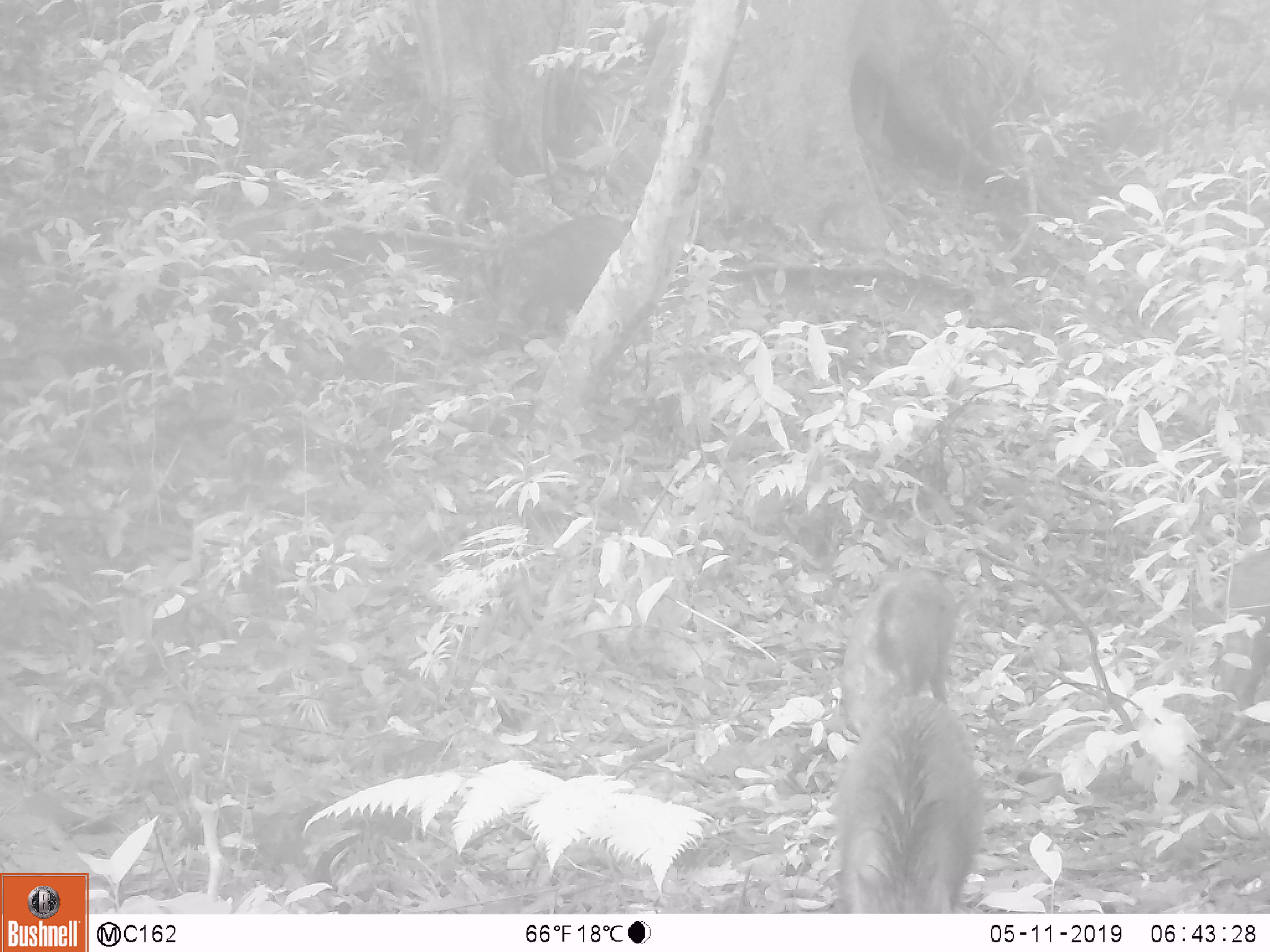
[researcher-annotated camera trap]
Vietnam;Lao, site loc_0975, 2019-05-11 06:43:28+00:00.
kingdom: Animalia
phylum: Chordata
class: Mammalia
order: Artiodactyla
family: Suidae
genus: Sus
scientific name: Sus scrofa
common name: eurasian wild pig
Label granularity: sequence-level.